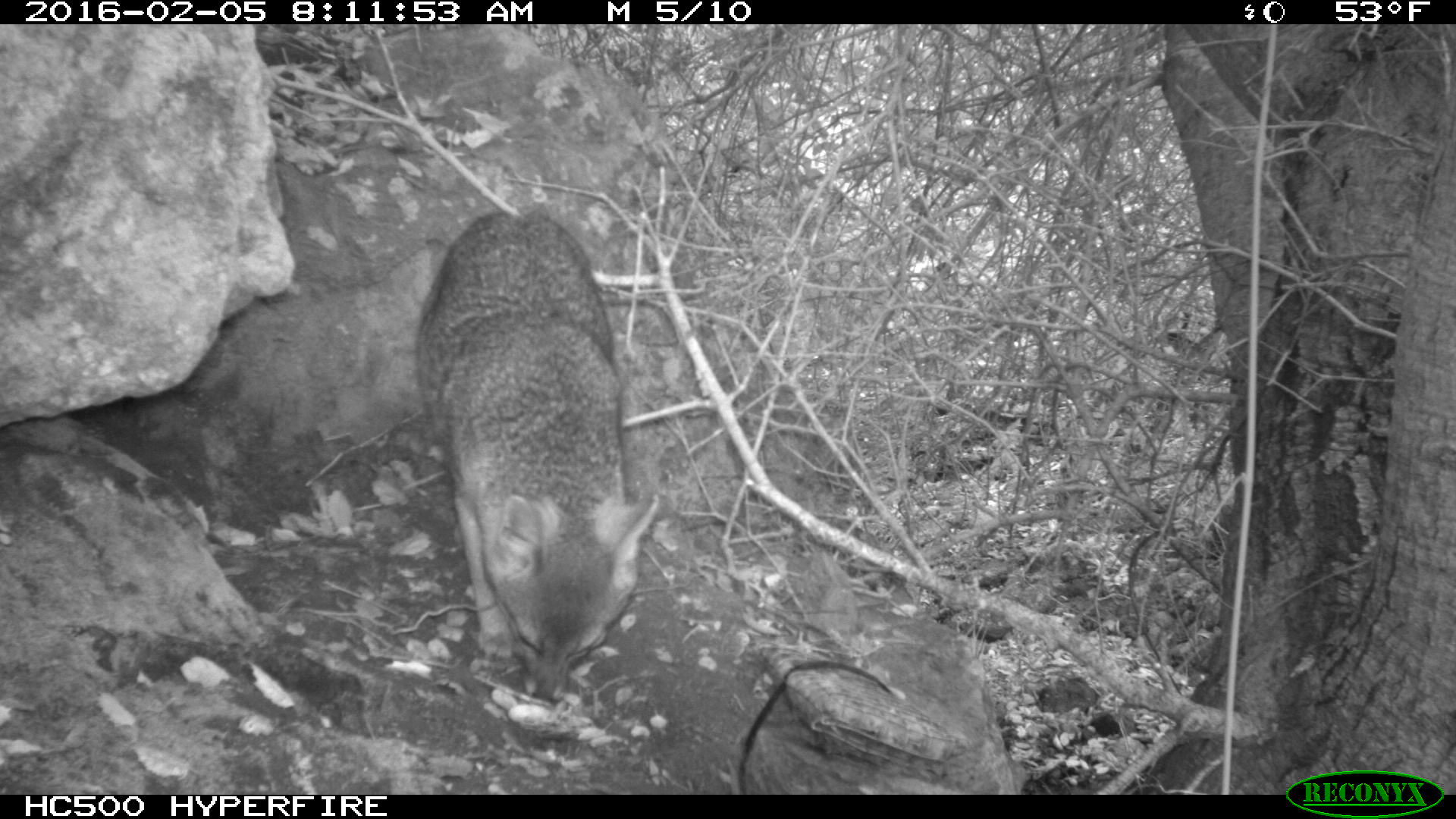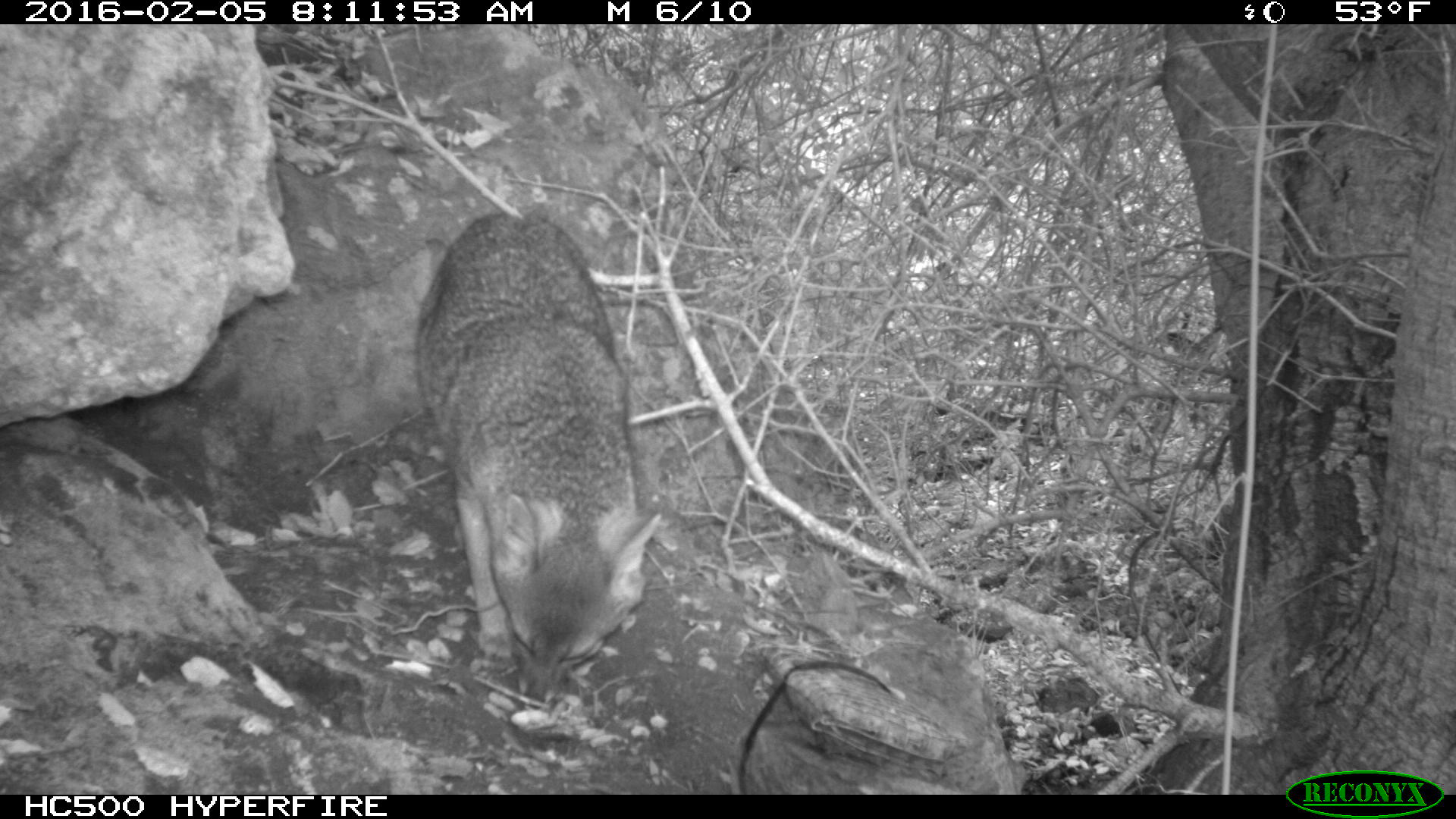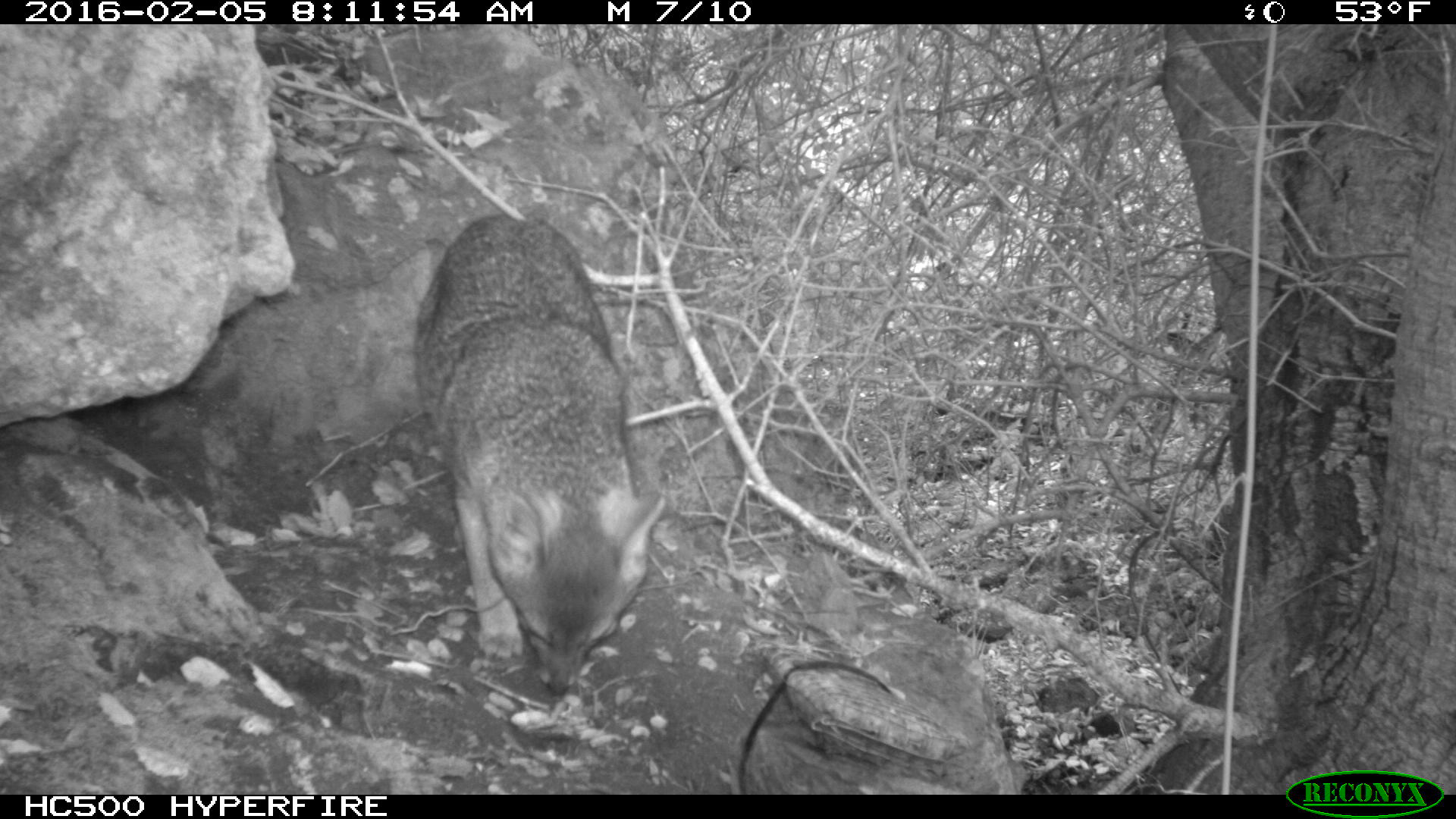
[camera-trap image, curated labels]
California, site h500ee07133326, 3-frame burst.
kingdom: Animalia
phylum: Chordata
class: Mammalia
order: Carnivora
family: Canidae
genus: Urocyon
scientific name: Urocyon littoralis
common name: island fox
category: fox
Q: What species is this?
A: Fox (island fox) (Urocyon littoralis).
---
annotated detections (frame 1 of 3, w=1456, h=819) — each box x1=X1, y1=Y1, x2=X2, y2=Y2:
fox: x1=413, y1=209, x2=660, y2=701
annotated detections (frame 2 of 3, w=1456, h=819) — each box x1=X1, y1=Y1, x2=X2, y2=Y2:
fox: x1=415, y1=212, x2=661, y2=710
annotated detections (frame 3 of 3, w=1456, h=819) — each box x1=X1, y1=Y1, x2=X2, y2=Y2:
fox: x1=410, y1=213, x2=664, y2=697